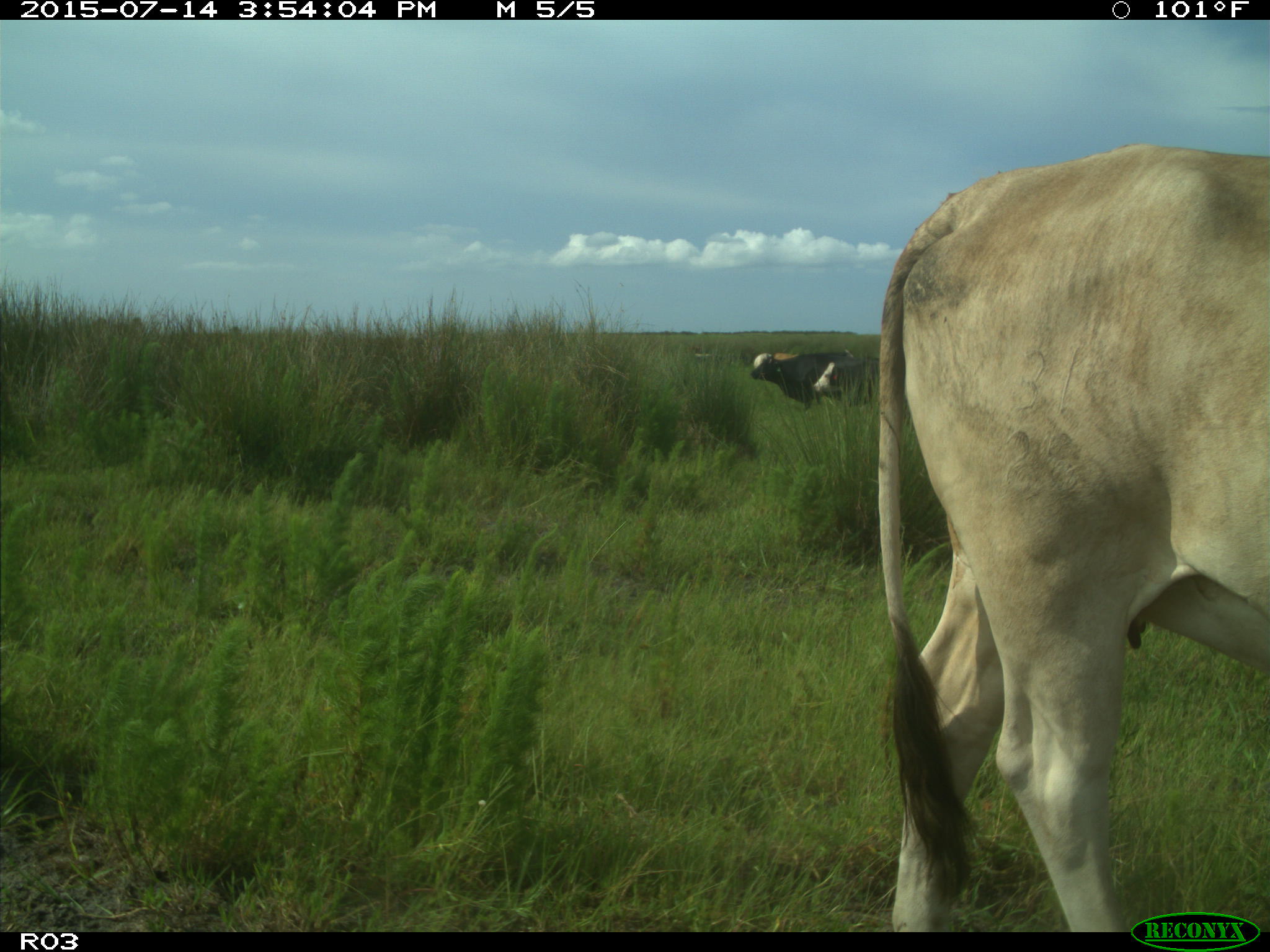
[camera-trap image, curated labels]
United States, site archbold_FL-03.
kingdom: Animalia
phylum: Chordata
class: Mammalia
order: Artiodactyla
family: Bovidae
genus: Bos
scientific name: Bos taurus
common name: domestic cow